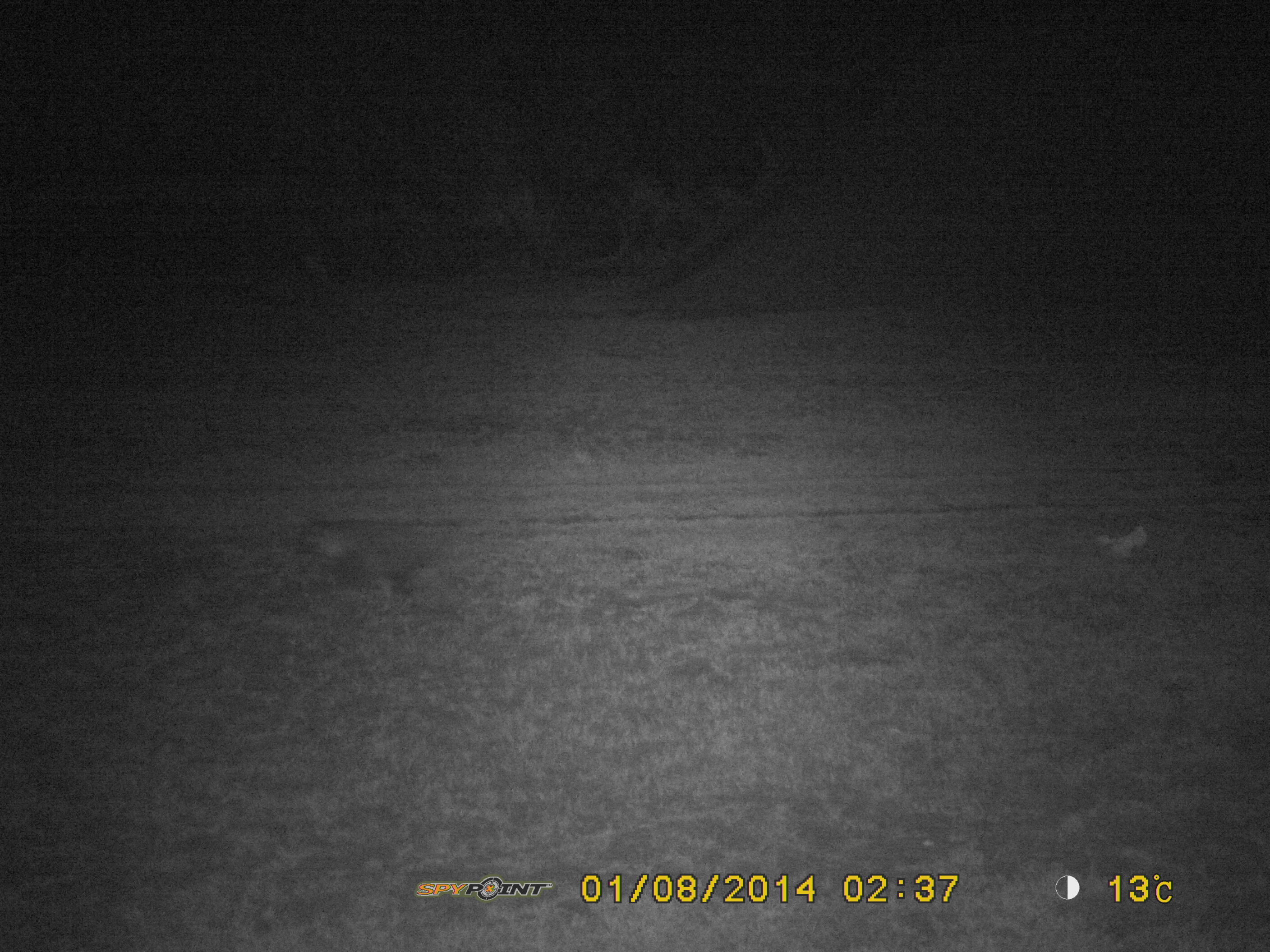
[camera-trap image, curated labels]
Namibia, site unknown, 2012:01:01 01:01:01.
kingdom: Animalia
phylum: Chordata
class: Mammalia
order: Carnivora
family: Hyaenidae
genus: Parahyaena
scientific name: Parahyaena brunnea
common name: brown hyena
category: hyaena brunnea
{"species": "hyaena brunnea (brown hyena) (Parahyaena brunnea)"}